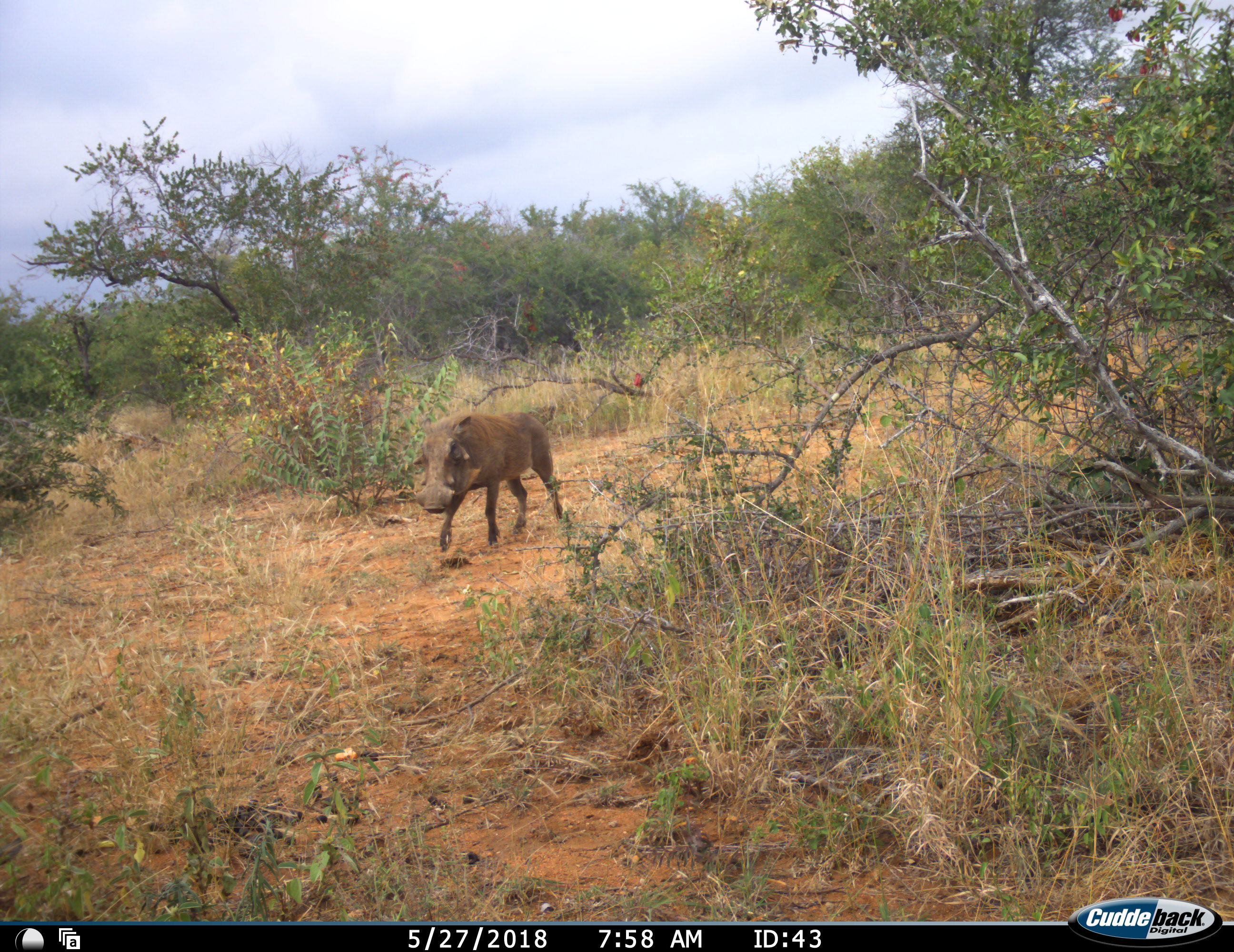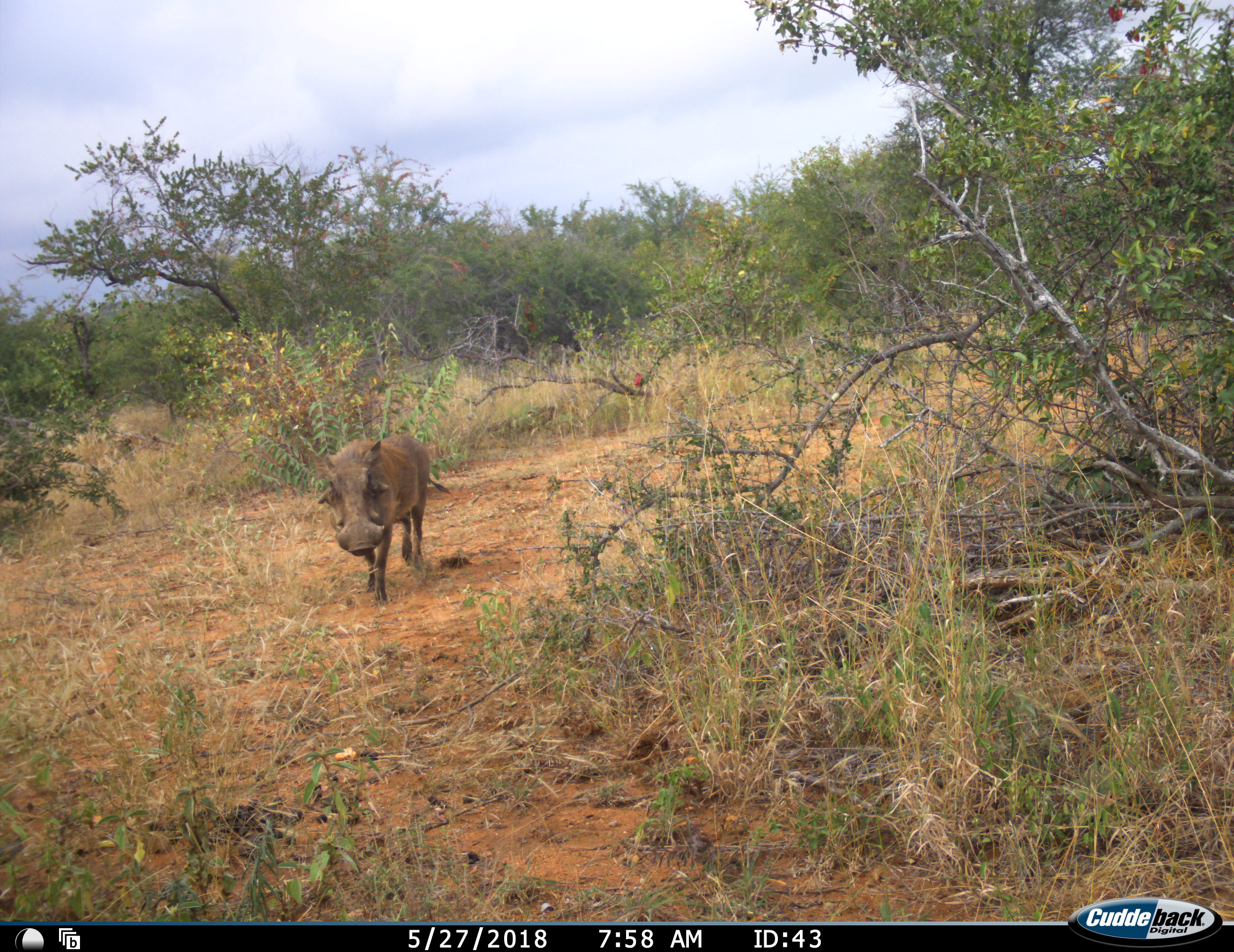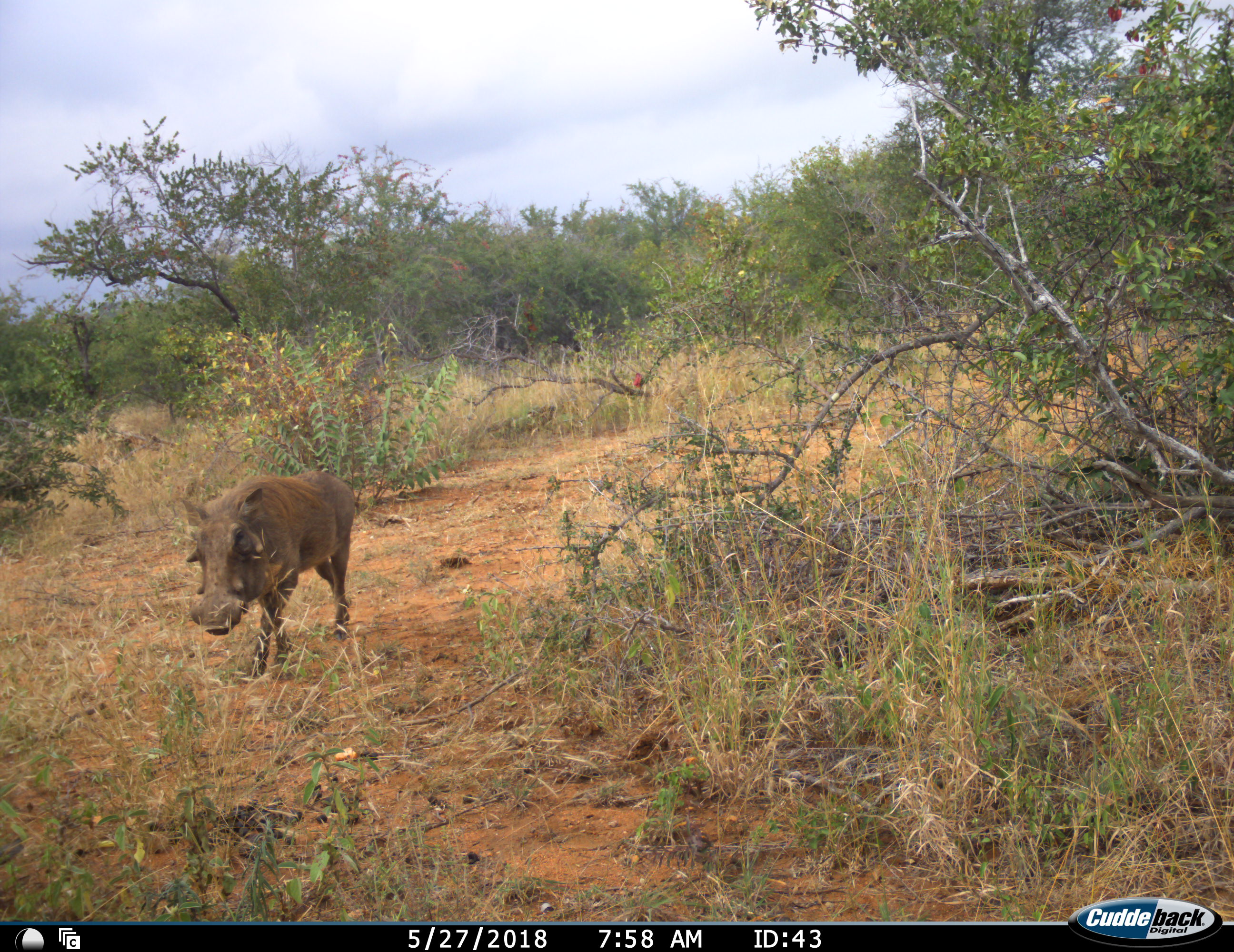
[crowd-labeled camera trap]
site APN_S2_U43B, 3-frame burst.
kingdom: Animalia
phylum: Chordata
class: Mammalia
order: Artiodactyla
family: Suidae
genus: Phacochoerus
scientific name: Phacochoerus africanus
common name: warthog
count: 1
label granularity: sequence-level